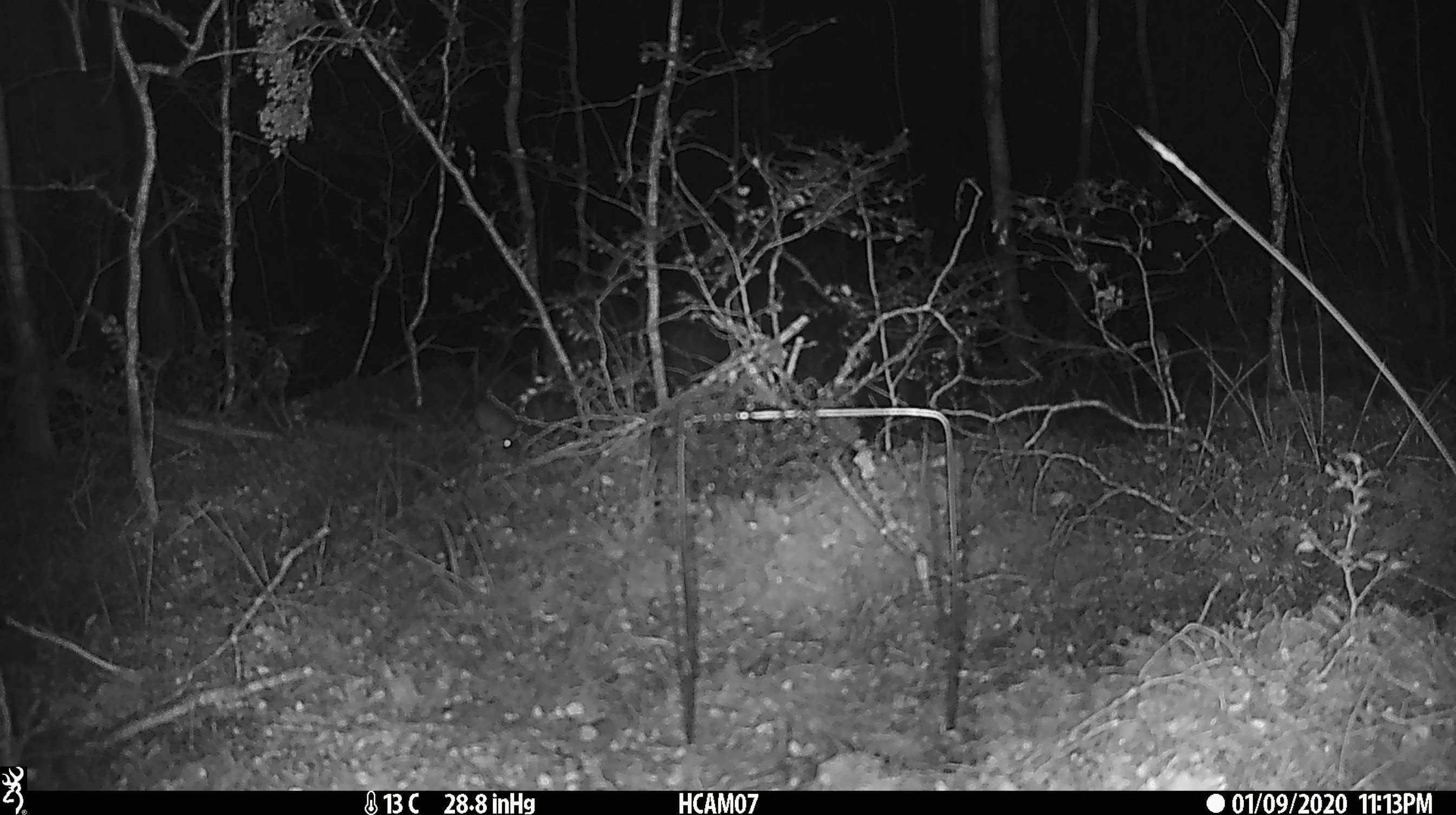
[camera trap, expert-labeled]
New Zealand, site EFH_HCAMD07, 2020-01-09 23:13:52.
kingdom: Animalia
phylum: Chordata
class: Mammalia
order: Rodentia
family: Muridae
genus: Mus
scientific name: Mus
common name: mouse